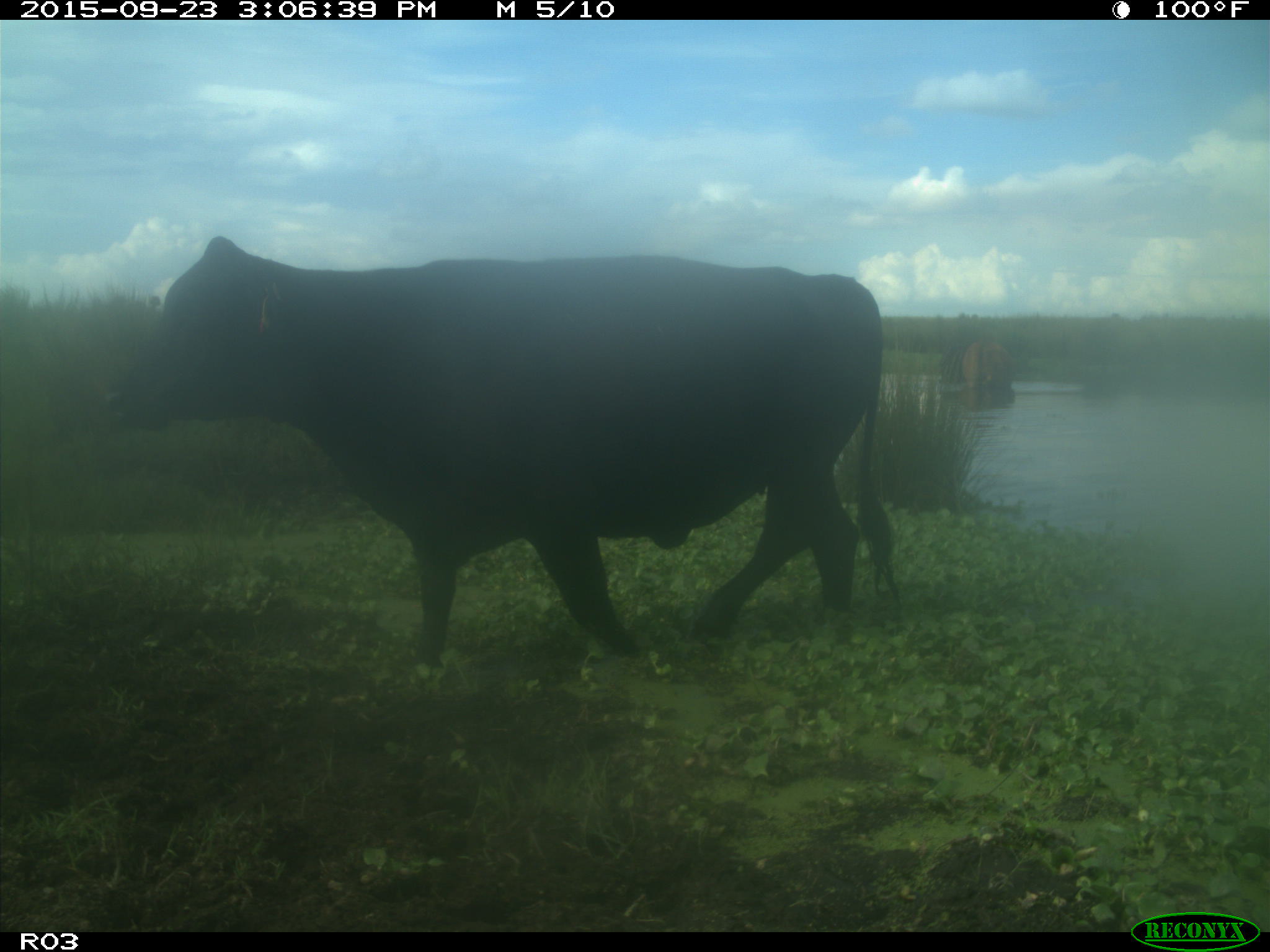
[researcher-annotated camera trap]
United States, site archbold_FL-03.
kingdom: Animalia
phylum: Chordata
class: Mammalia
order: Artiodactyla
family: Bovidae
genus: Bos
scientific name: Bos taurus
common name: domestic cow